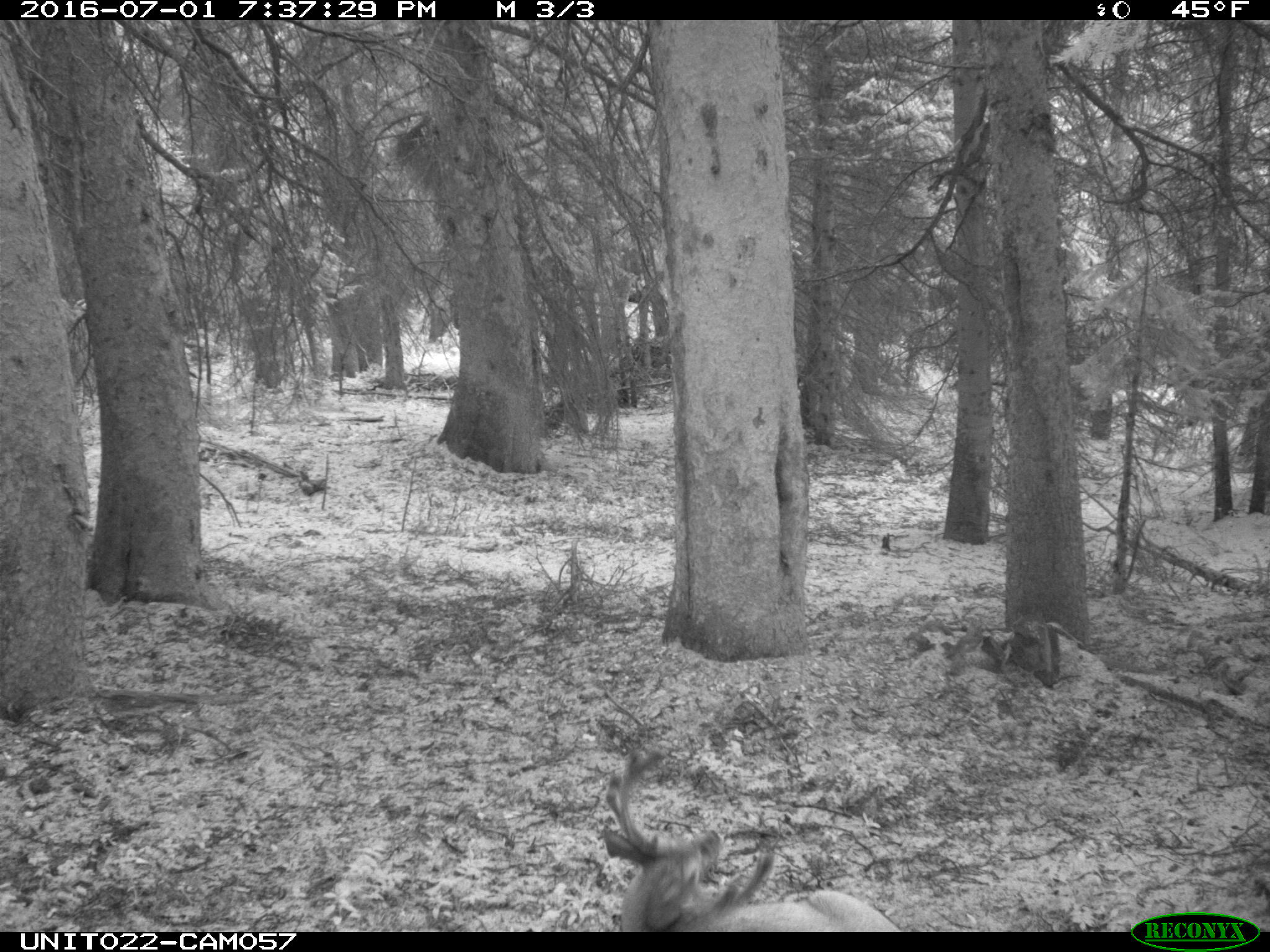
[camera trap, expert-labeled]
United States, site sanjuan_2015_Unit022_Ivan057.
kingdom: Animalia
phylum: Chordata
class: Mammalia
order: Artiodactyla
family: Cervidae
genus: Odocoileus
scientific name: Odocoileus hemionus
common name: mule deer